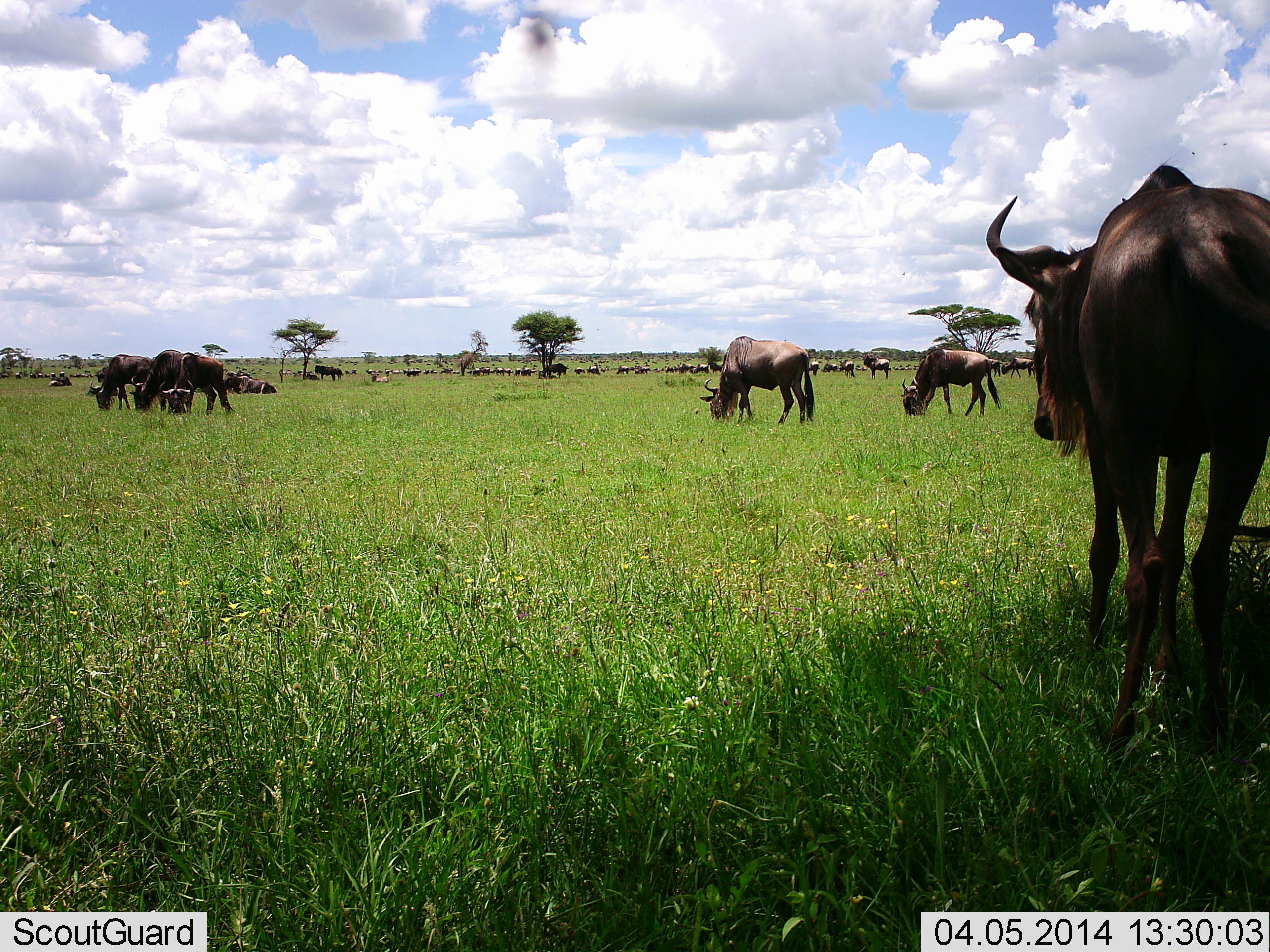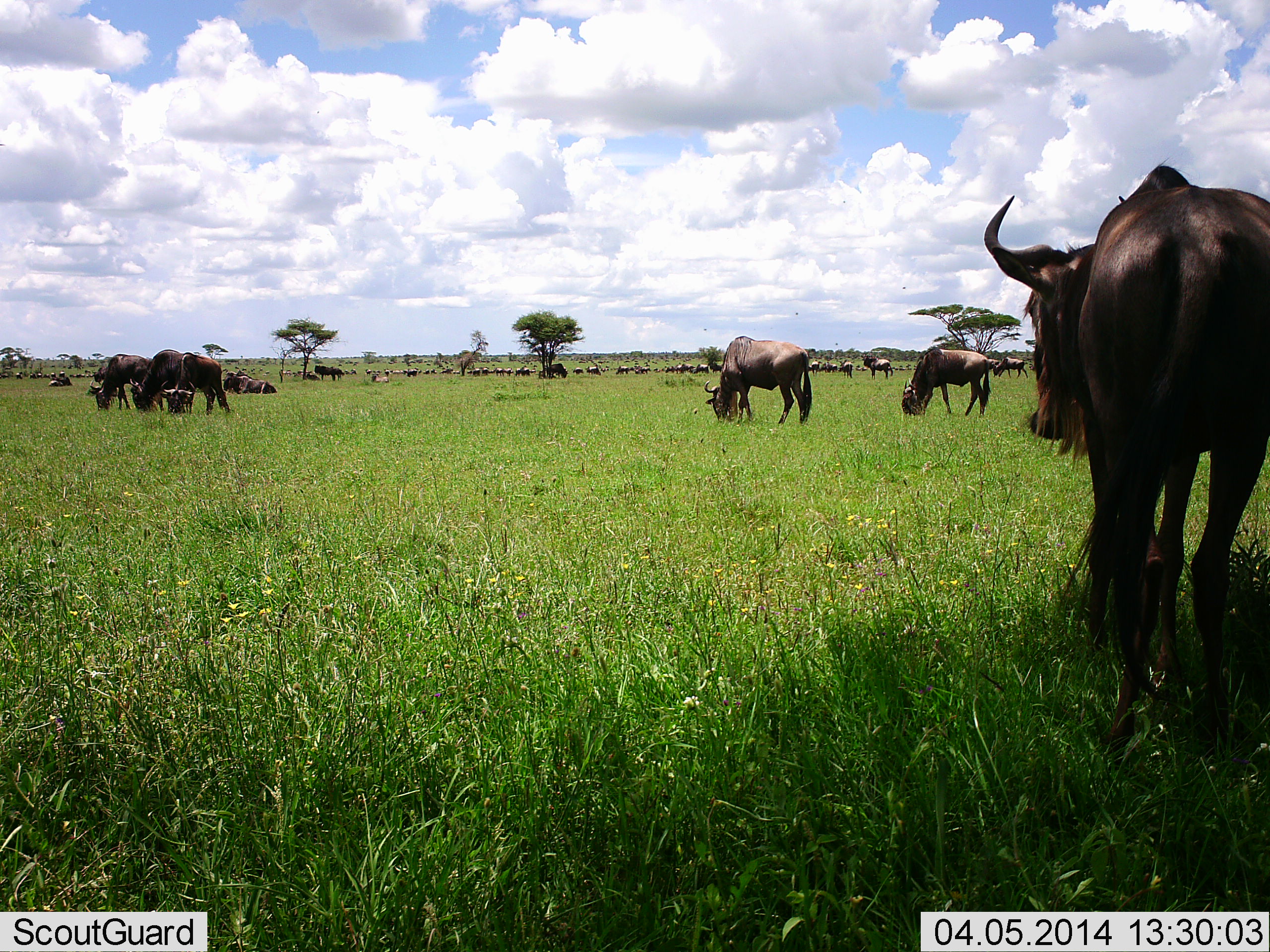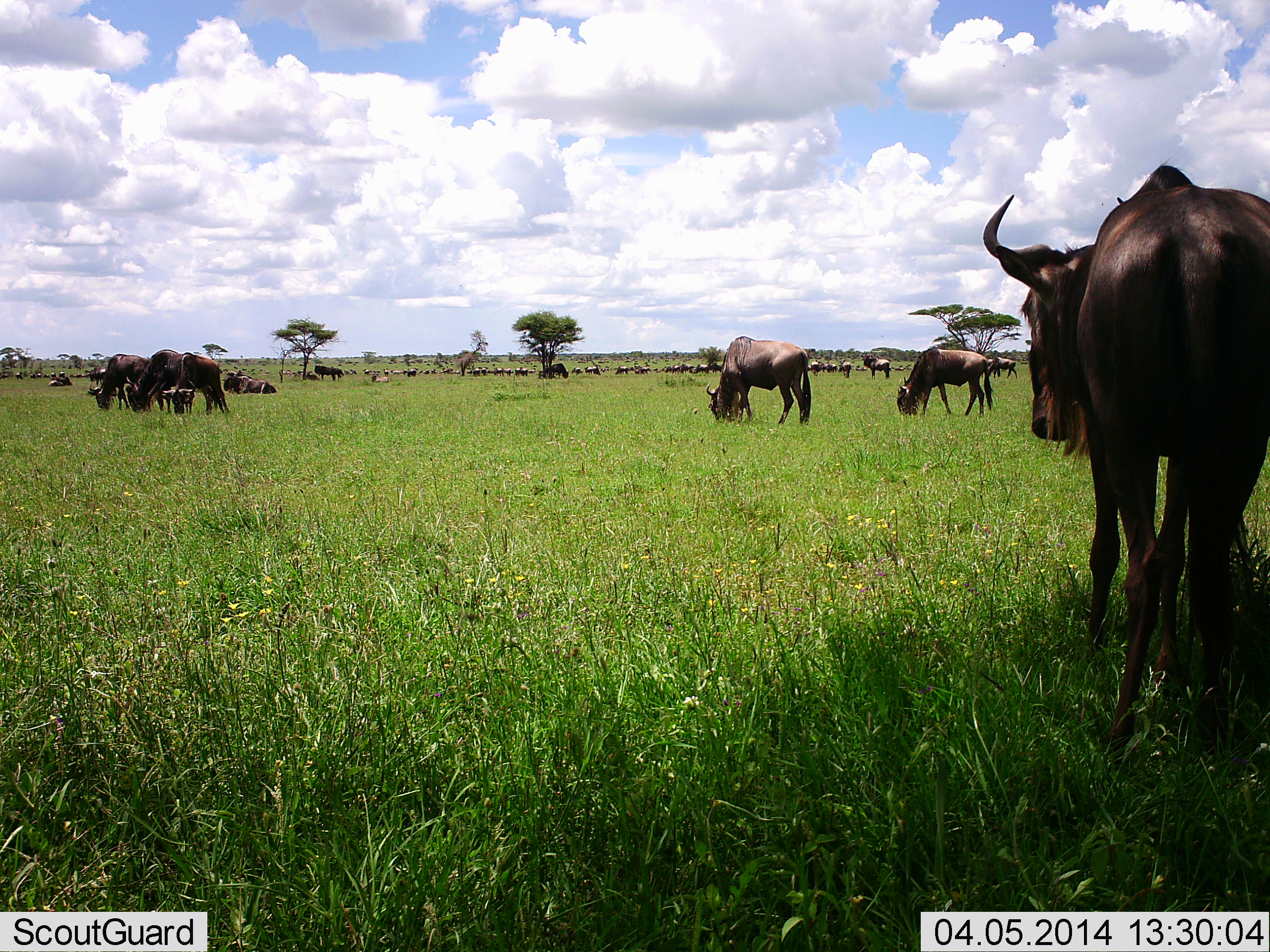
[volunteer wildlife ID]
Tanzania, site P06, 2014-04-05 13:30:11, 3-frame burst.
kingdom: Animalia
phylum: Chordata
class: Mammalia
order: Artiodactyla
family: Bovidae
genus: Connochaetes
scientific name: Connochaetes taurinus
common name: blue wildebeest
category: wildebeest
Wildebeest (blue wildebeest) (Connochaetes taurinus), count 11-50. Behavior (volunteer vote fractions): standing 67%, resting 42%, moving 25%, interacting 0%. Young present (vote fraction): 0%. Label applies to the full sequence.